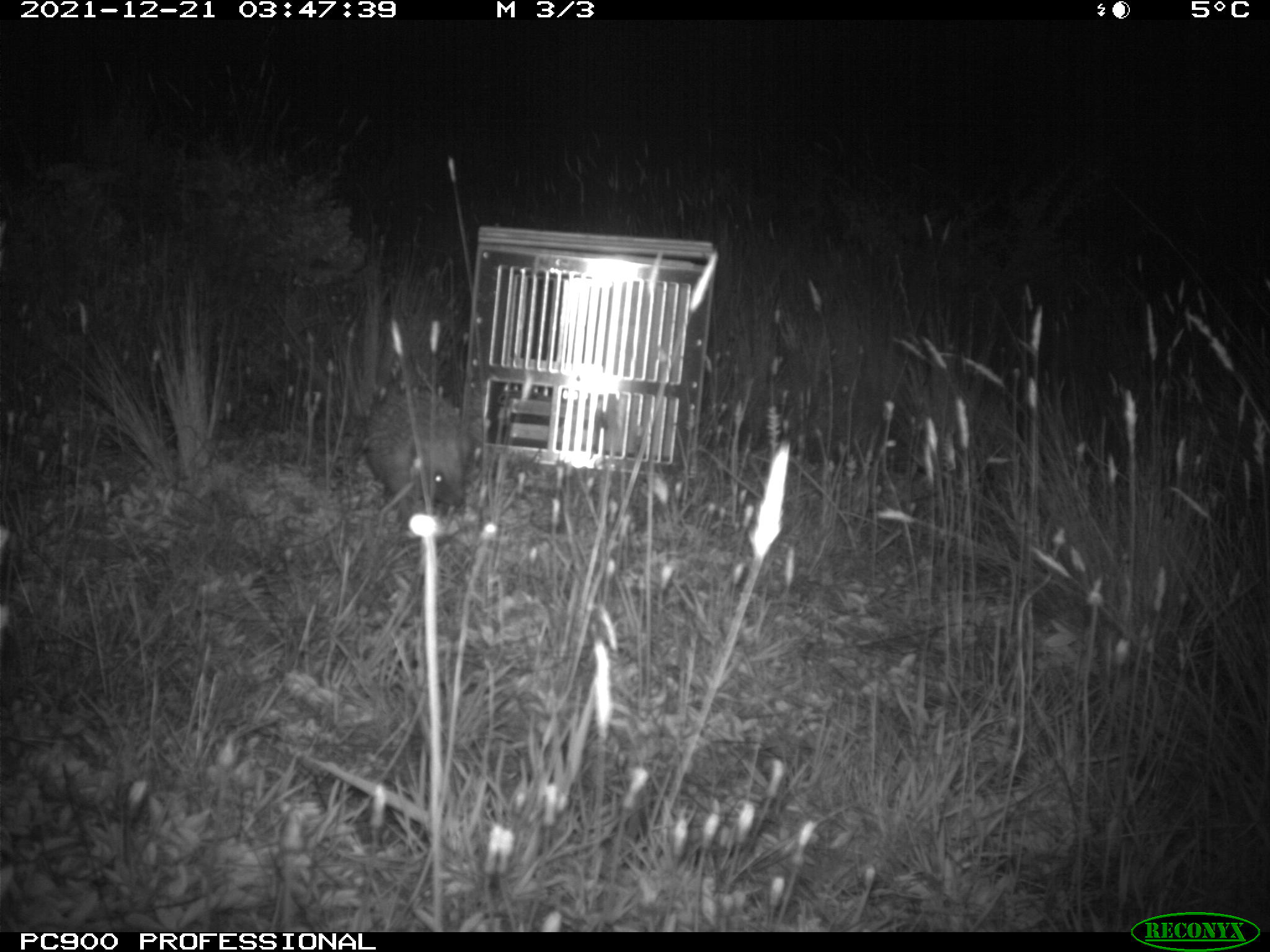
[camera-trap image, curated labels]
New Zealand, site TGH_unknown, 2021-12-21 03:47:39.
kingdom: Animalia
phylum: Chordata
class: Mammalia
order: Eulipotyphla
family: Erinaceidae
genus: Erinaceus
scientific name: Erinaceus europaeus europaeus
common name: european hedgehog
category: hedgehog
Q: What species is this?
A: Hedgehog (european hedgehog) (Erinaceus europaeus europaeus).